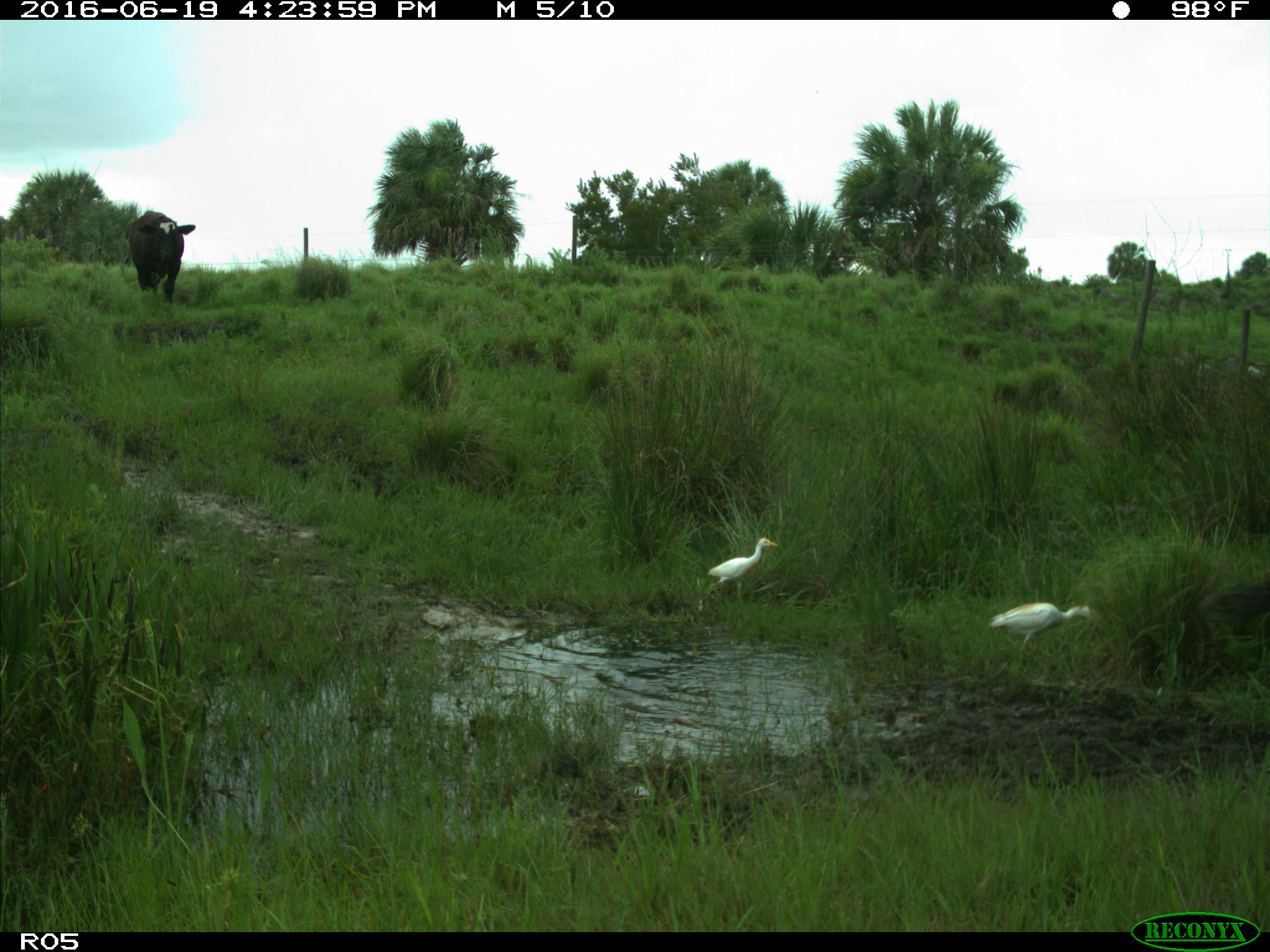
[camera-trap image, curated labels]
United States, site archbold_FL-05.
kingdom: Animalia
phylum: Chordata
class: Mammalia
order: Artiodactyla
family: Bovidae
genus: Bos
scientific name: Bos taurus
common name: domestic cow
Bos taurus (domestic cow).